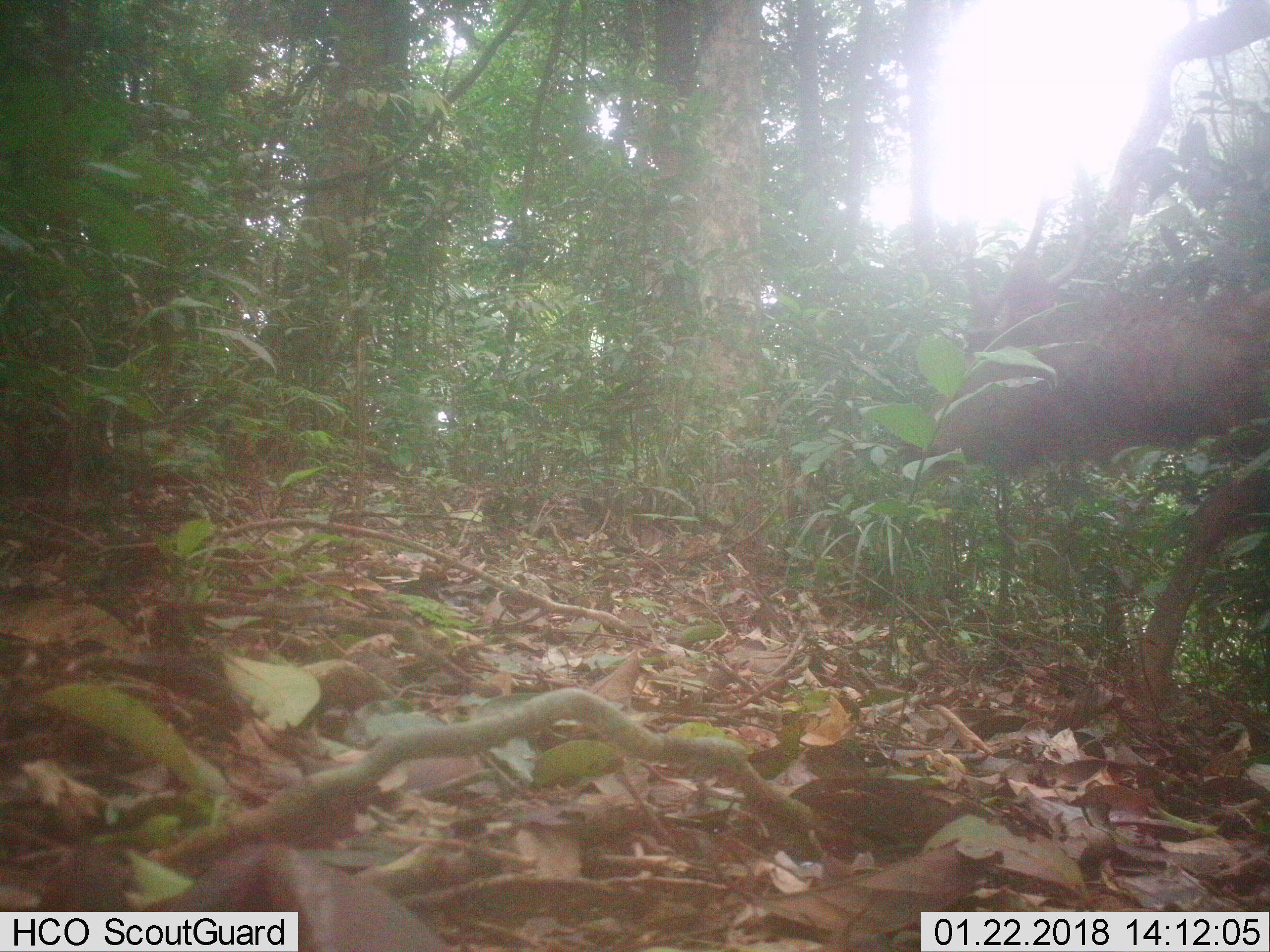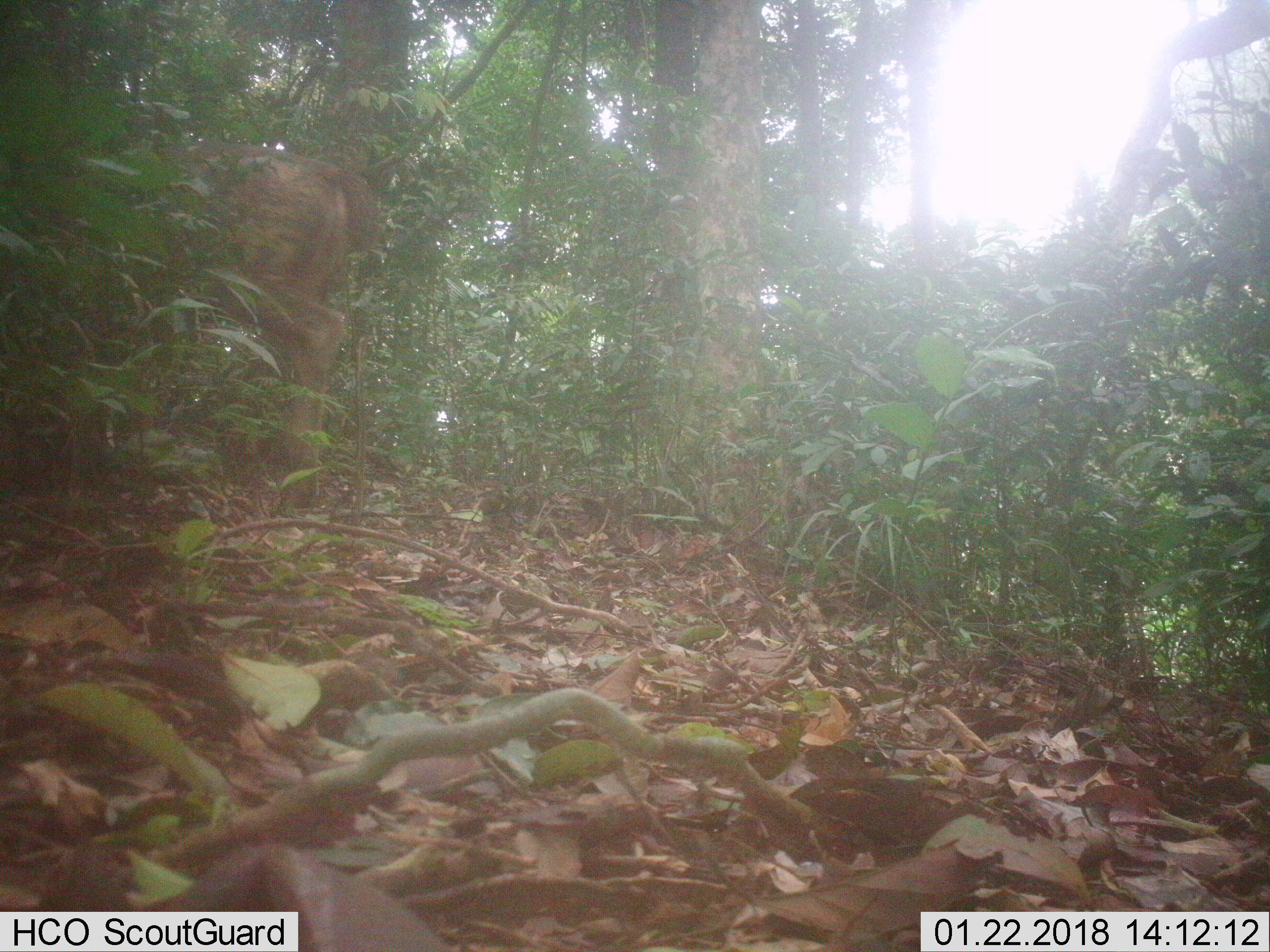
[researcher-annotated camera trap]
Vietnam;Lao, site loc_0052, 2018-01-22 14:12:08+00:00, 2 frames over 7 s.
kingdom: Animalia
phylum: Chordata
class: Mammalia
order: Artiodactyla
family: Cervidae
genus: Rusa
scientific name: Rusa unicolor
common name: sambar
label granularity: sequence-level